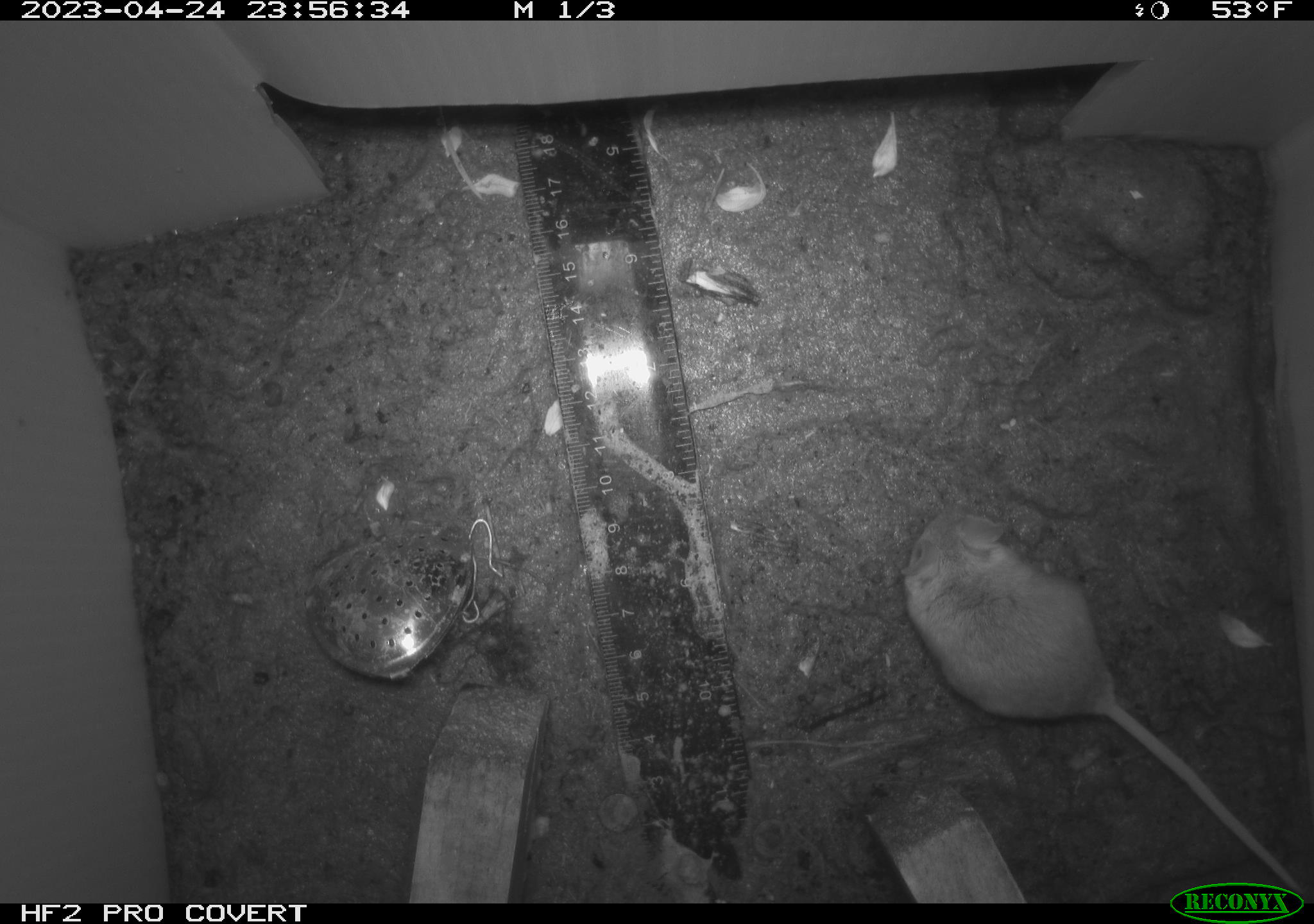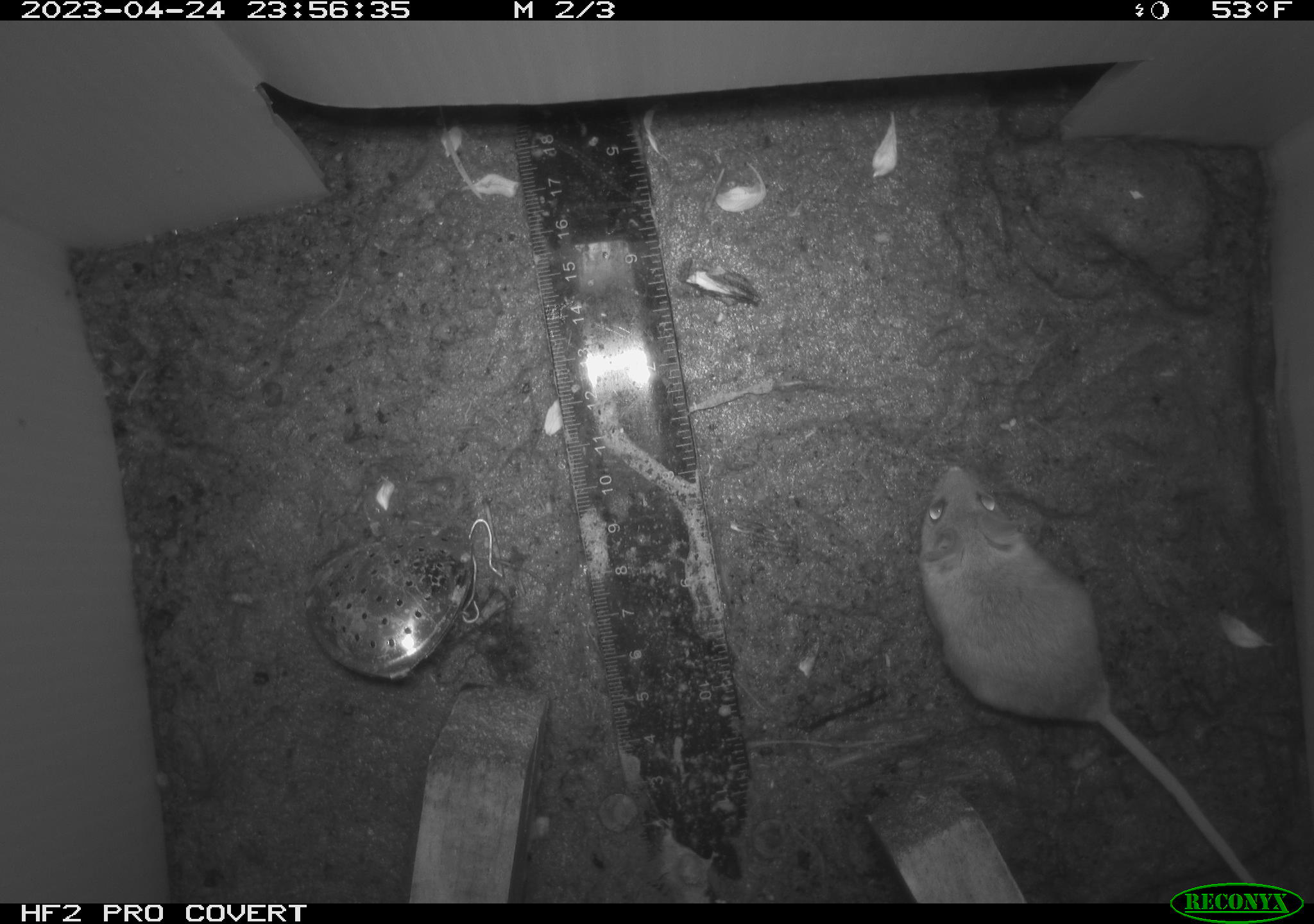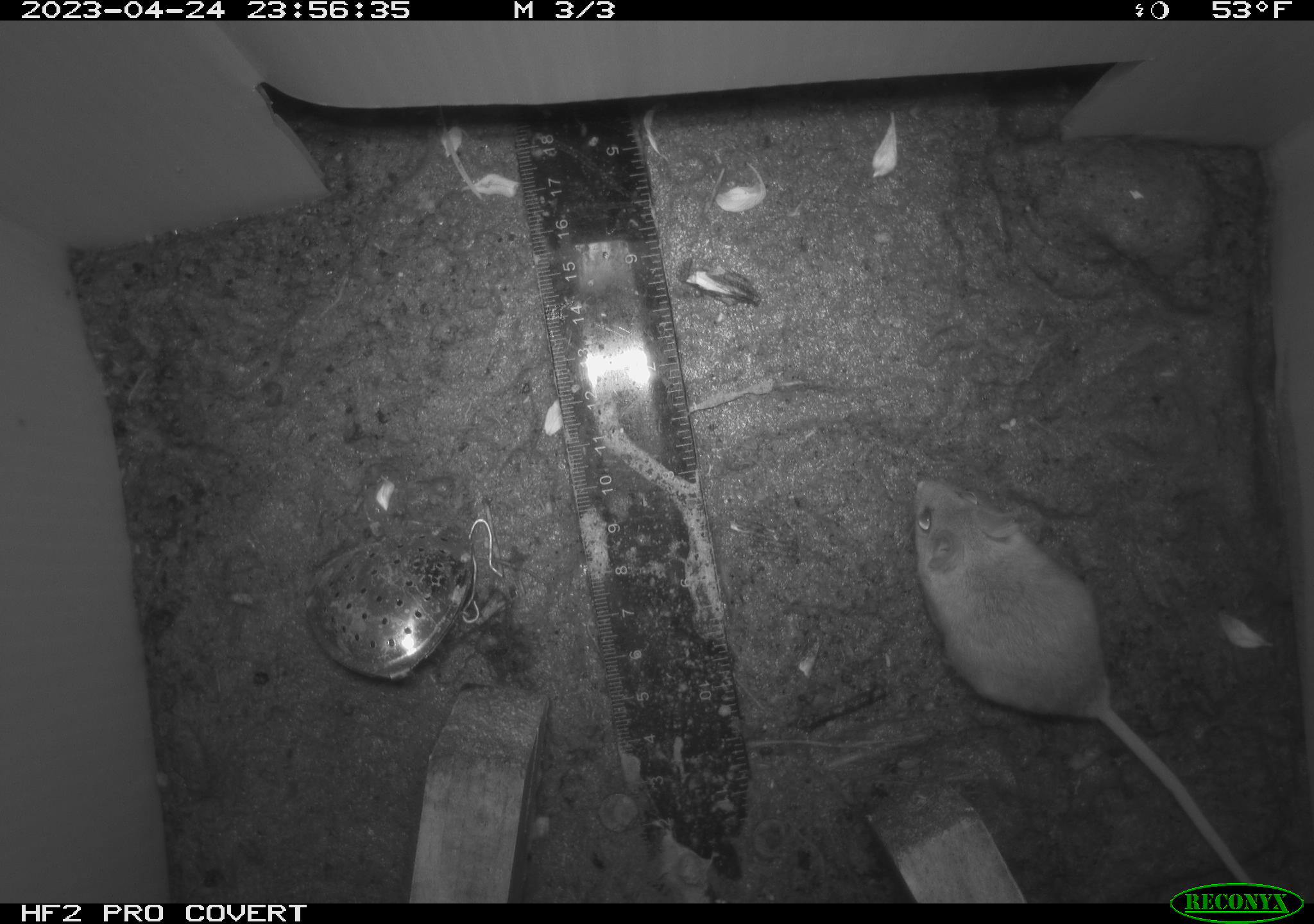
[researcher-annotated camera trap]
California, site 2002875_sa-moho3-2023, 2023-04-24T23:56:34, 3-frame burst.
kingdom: Animalia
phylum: Chordata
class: Mammalia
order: Rodentia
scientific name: Rodentia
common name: mouse species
Mouse species (Rodentia).